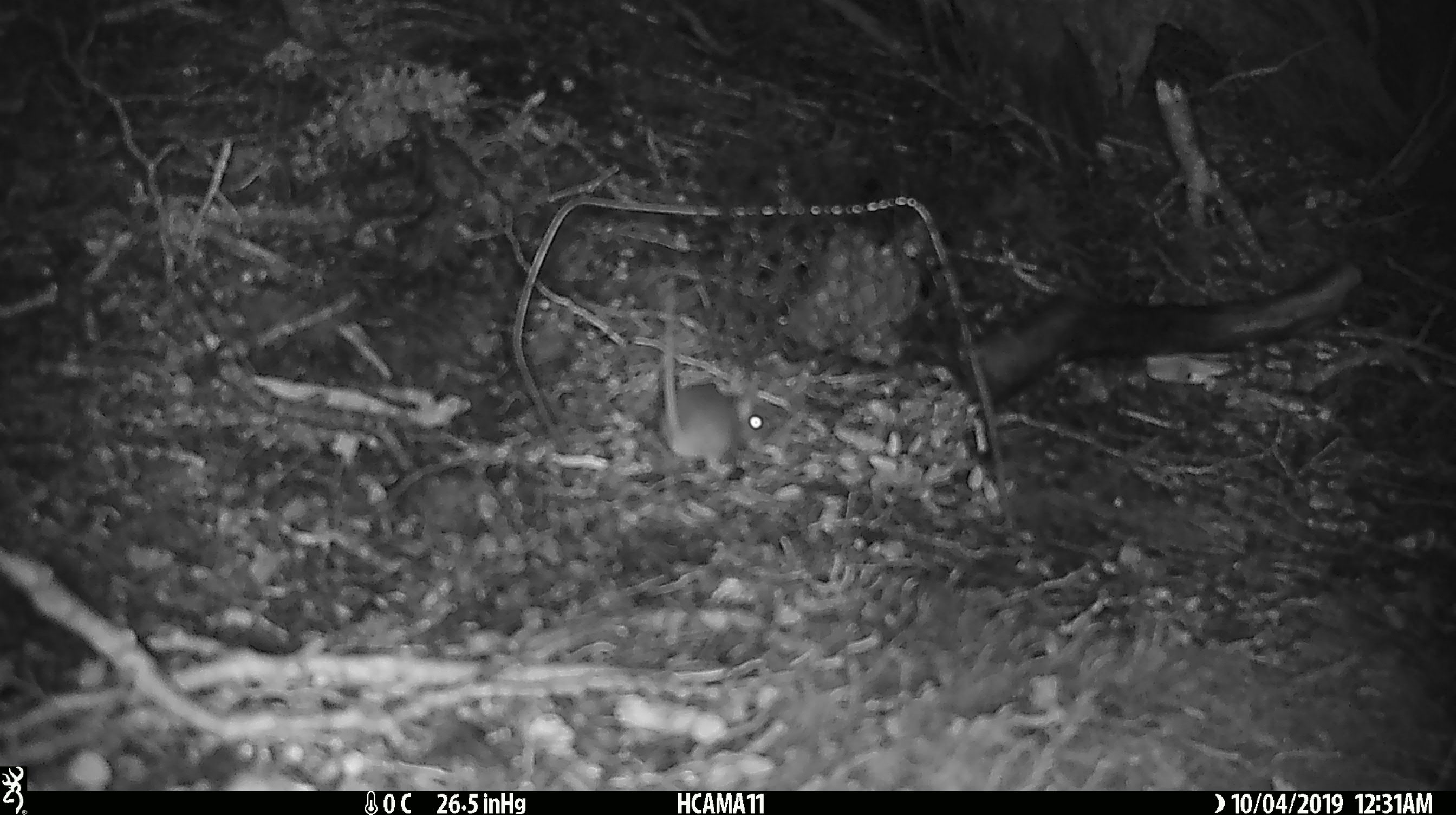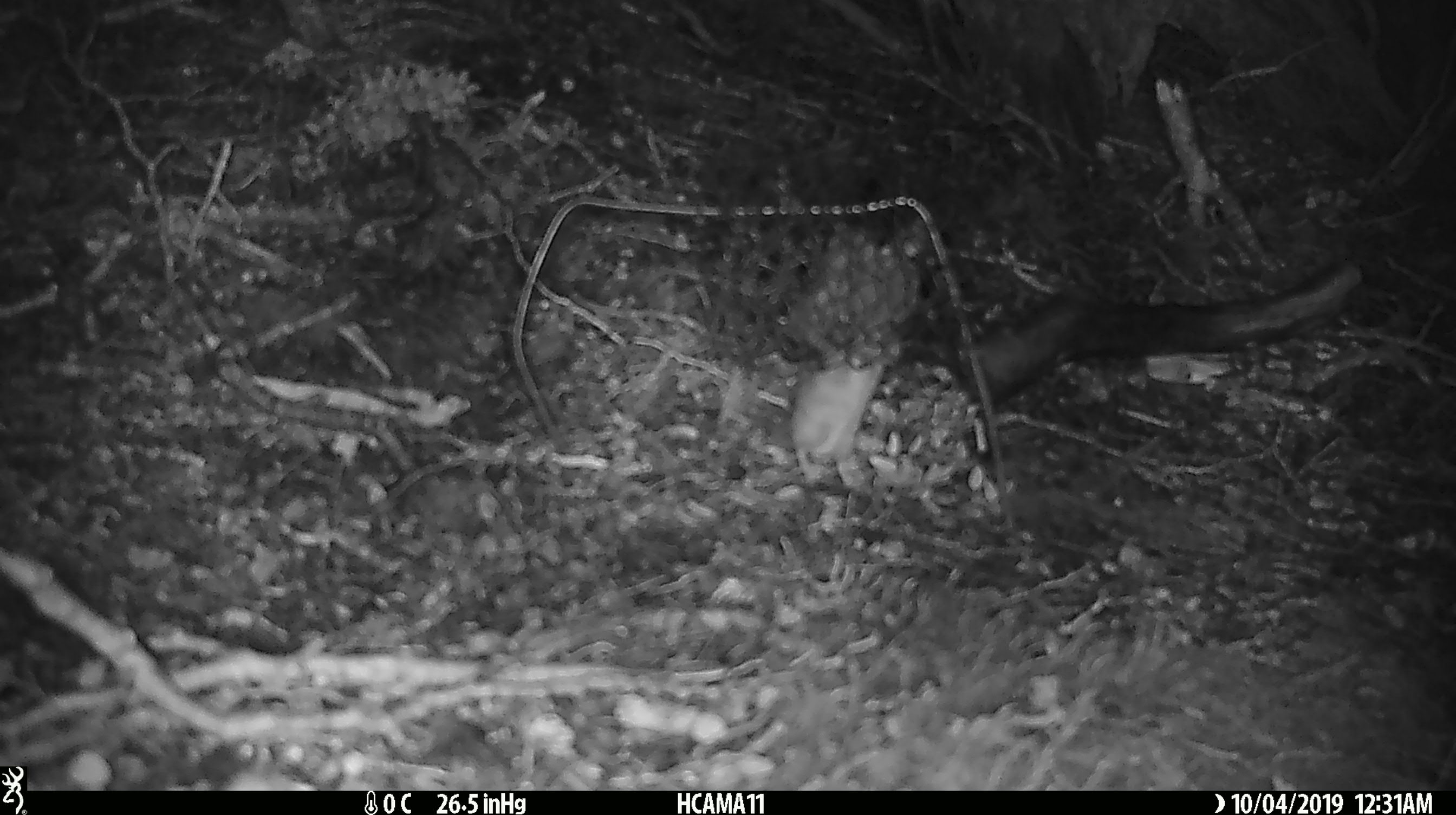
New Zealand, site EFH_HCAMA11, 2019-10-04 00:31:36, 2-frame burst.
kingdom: Animalia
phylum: Chordata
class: Mammalia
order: Rodentia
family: Muridae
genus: Mus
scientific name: Mus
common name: mouse